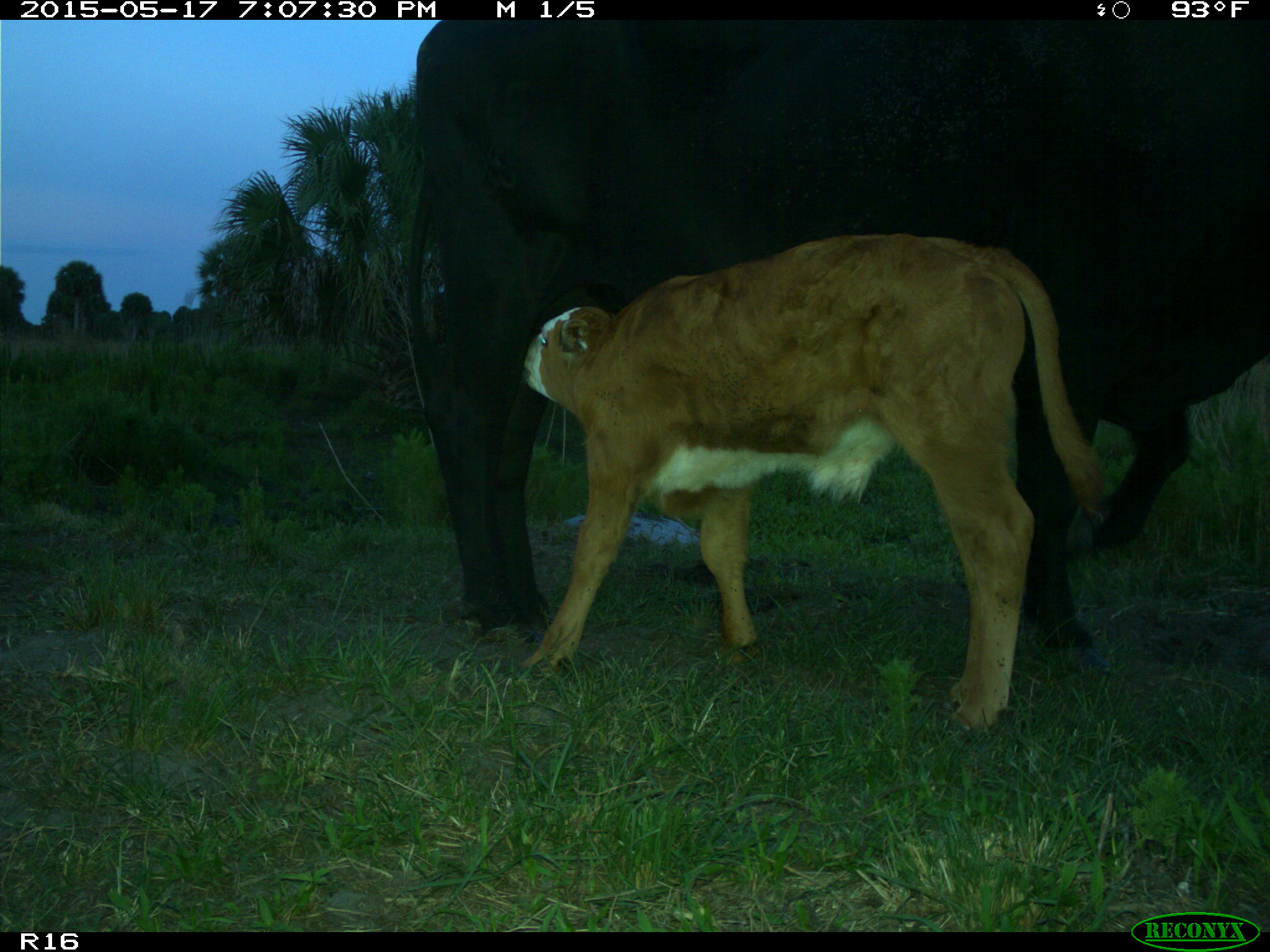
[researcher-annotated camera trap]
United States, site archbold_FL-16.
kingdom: Animalia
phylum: Chordata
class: Mammalia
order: Artiodactyla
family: Bovidae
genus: Bos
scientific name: Bos taurus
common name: domestic cow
Bos taurus (domestic cow).